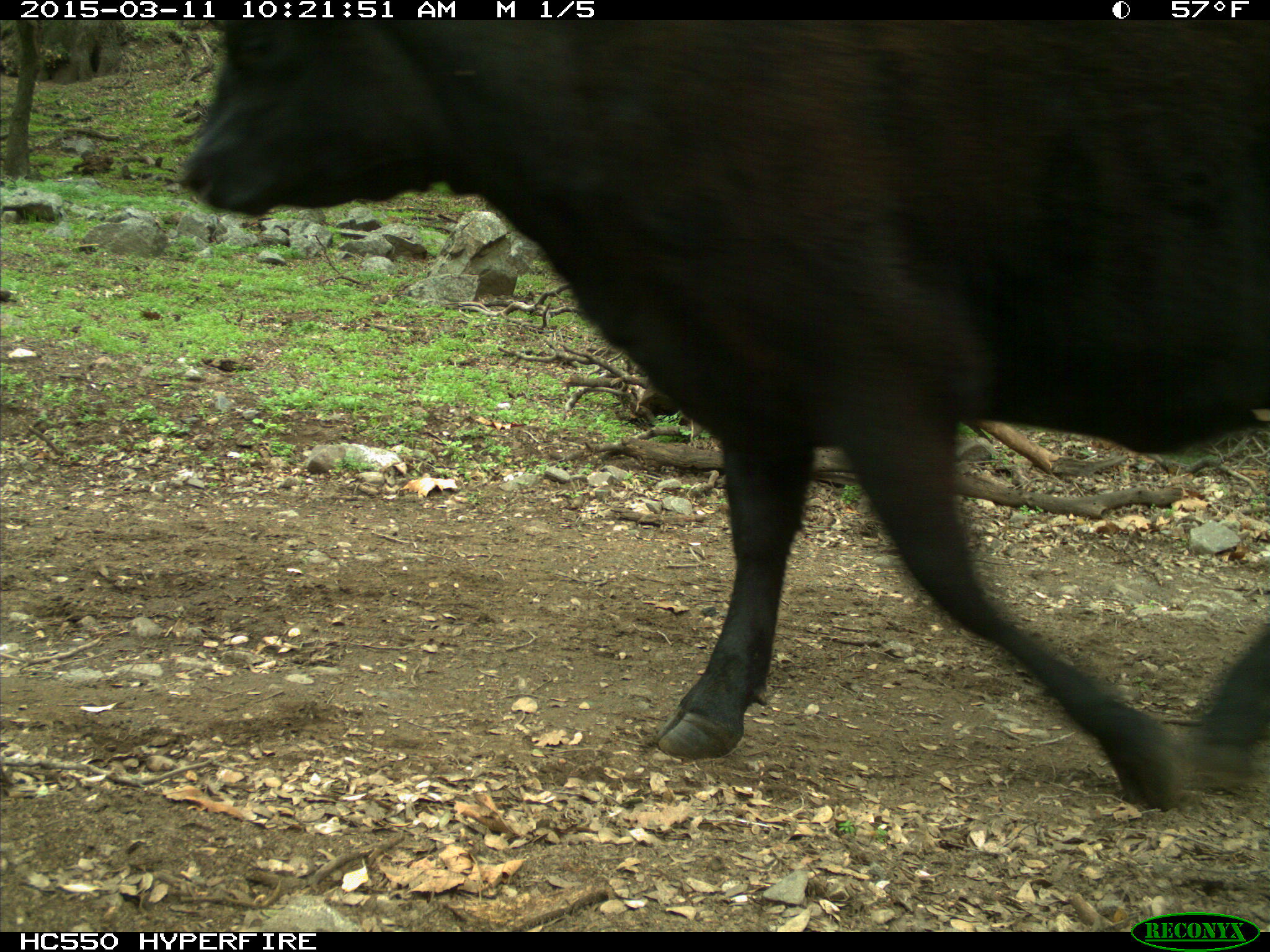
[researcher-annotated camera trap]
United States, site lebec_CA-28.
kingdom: Animalia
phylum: Chordata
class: Mammalia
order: Artiodactyla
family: Bovidae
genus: Bos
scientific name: Bos taurus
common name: domestic cow